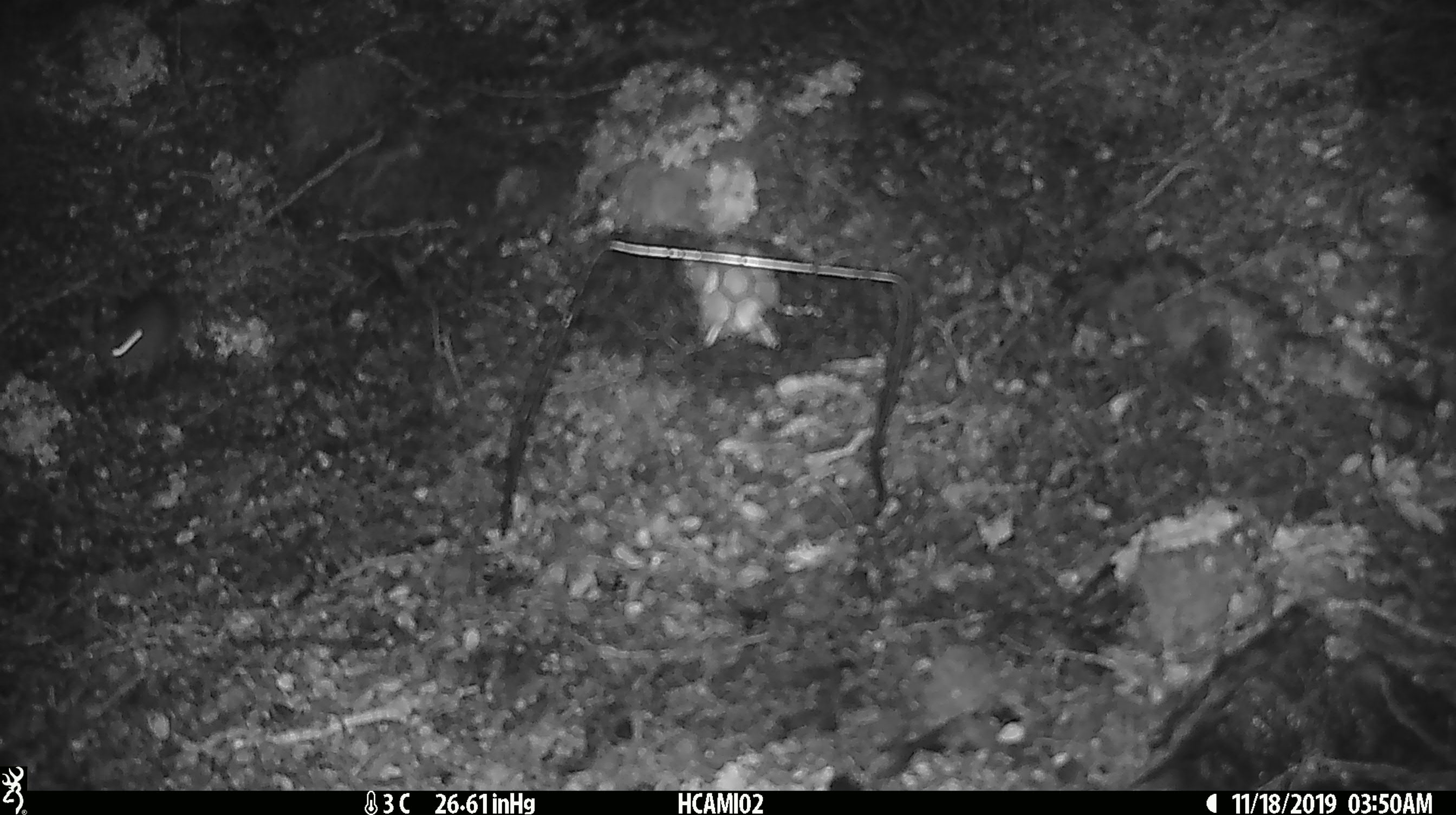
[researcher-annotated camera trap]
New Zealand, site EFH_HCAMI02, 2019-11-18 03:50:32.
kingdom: Animalia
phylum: Chordata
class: Mammalia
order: Rodentia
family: Muridae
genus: Mus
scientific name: Mus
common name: mouse